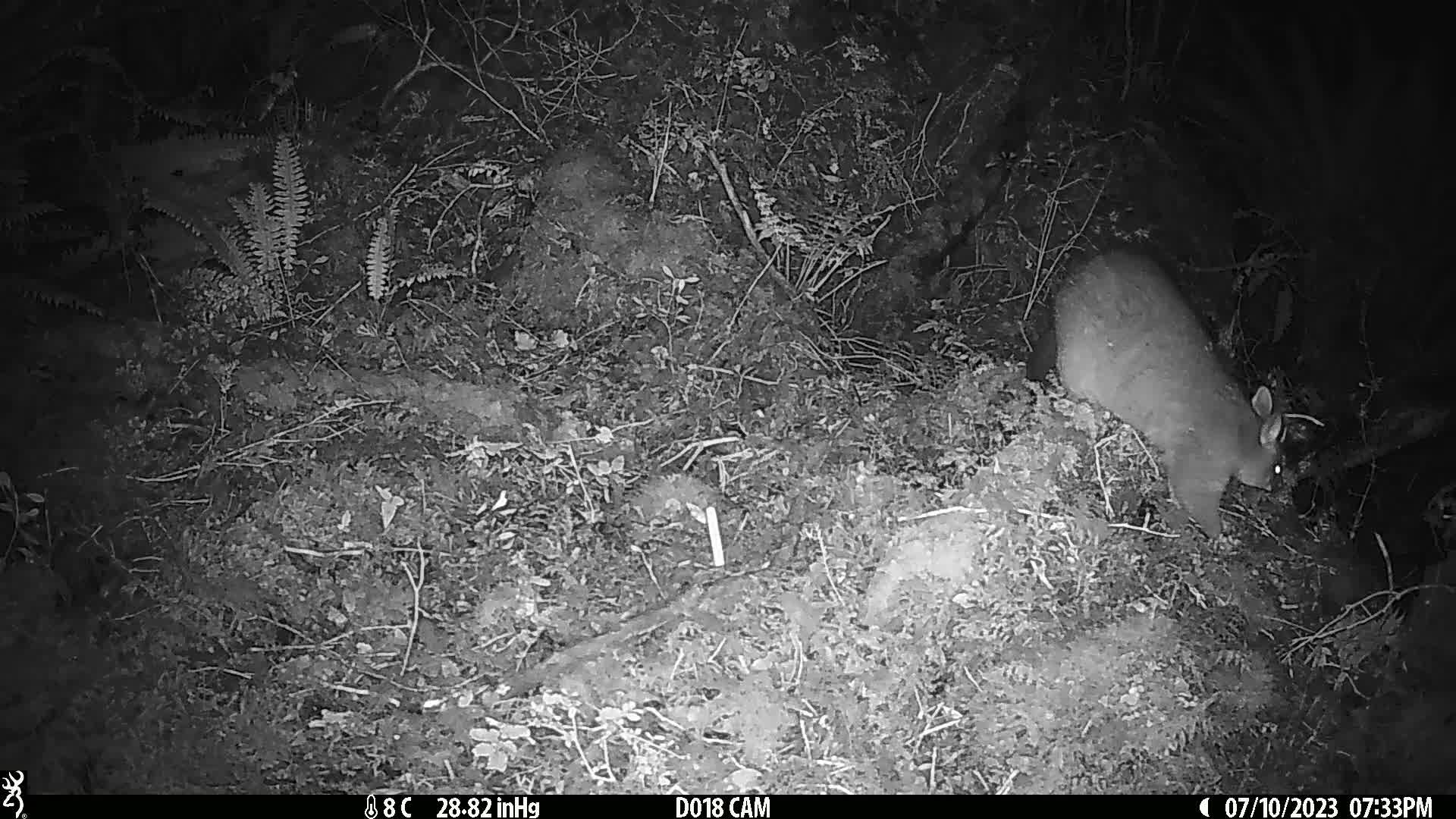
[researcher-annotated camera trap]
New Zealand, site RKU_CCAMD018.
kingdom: Animalia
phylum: Chordata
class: Mammalia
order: Diprotodontia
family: Phalangeridae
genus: Trichosurus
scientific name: Trichosurus vulpecula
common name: common brushtail possum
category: possum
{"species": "possum (common brushtail possum) (Trichosurus vulpecula)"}